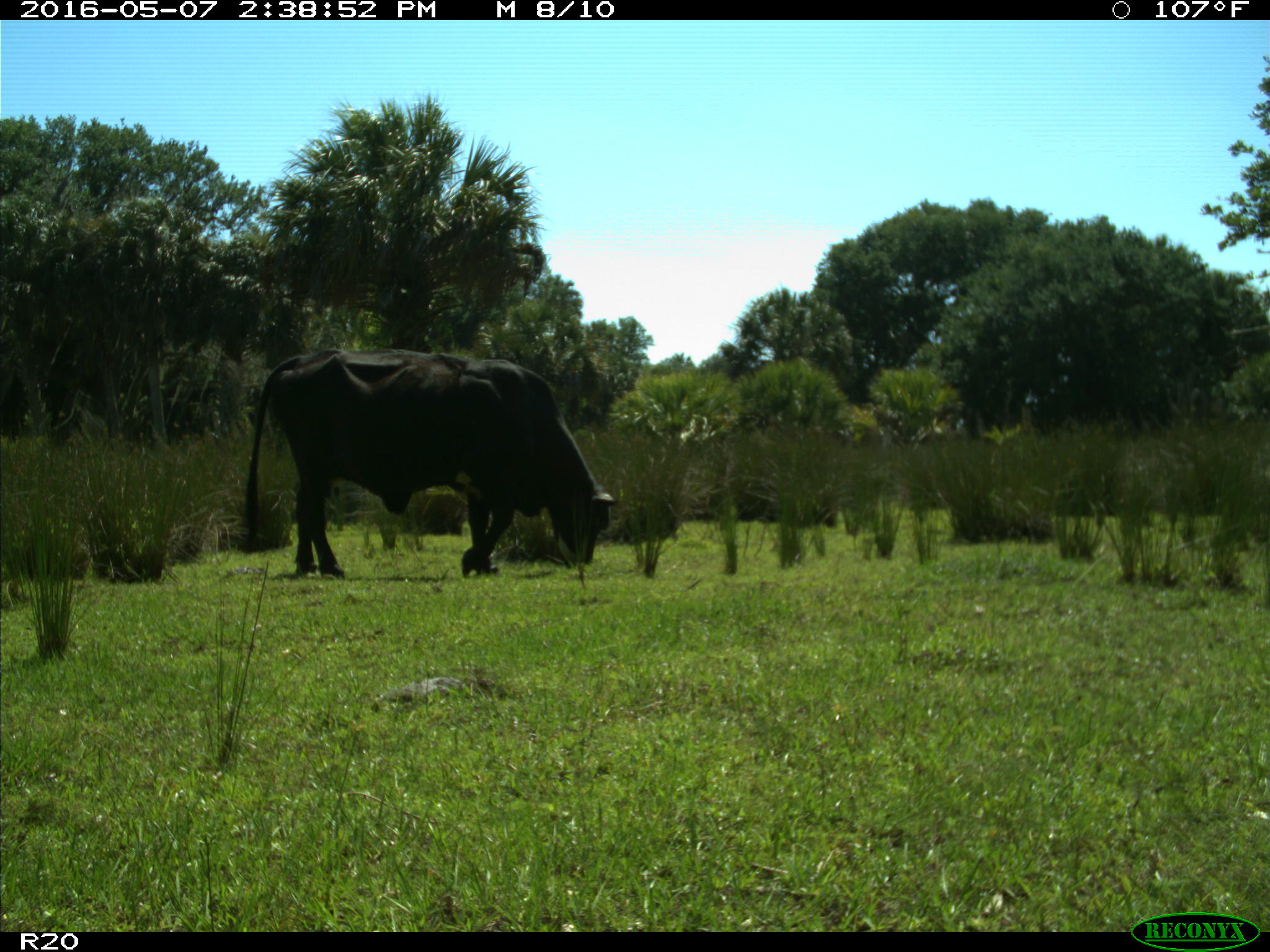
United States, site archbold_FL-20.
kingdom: Animalia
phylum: Chordata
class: Mammalia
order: Artiodactyla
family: Bovidae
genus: Bos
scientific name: Bos taurus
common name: domestic cow